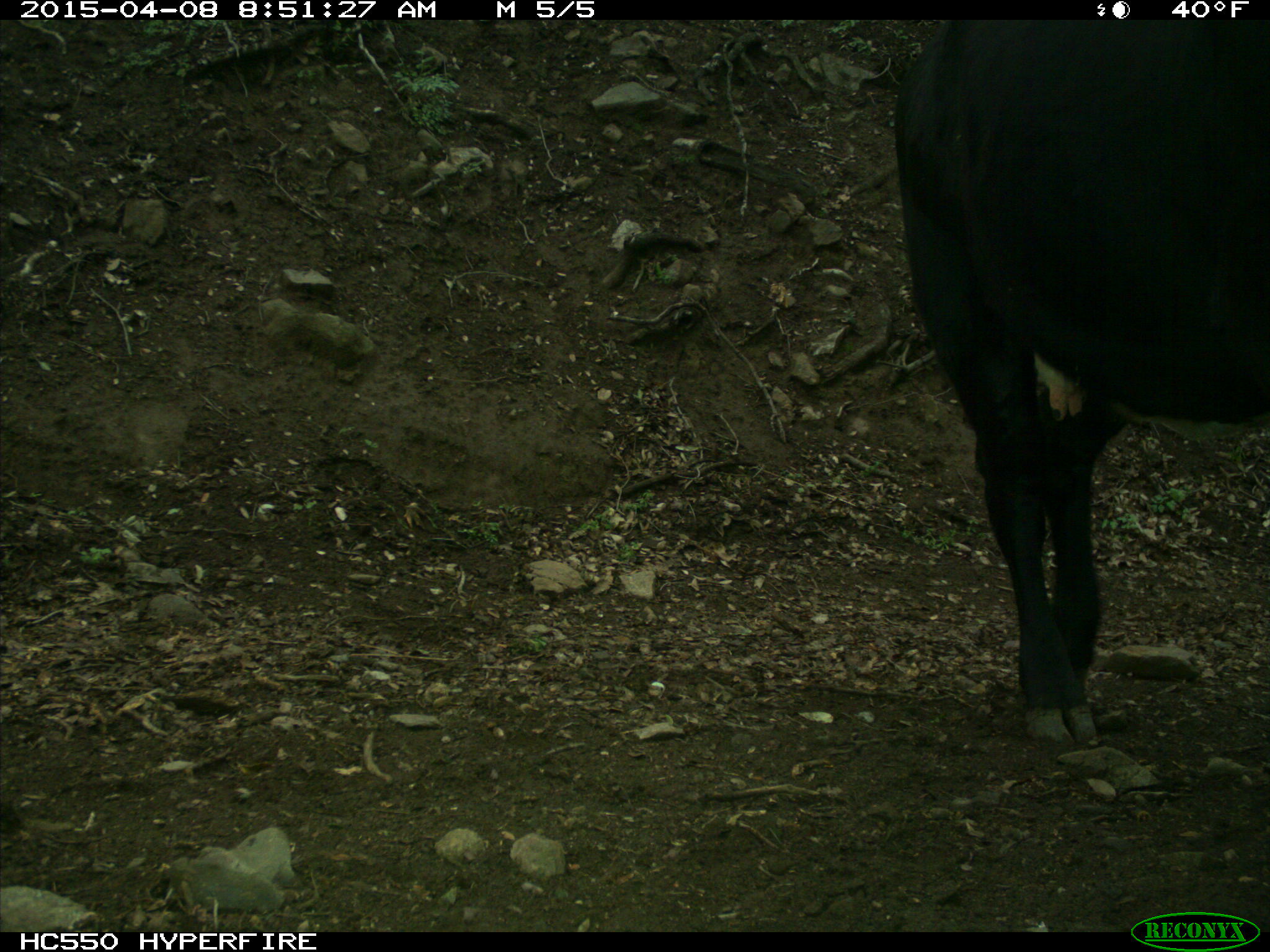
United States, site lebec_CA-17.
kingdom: Animalia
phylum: Chordata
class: Mammalia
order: Artiodactyla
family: Bovidae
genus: Bos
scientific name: Bos taurus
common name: domestic cow